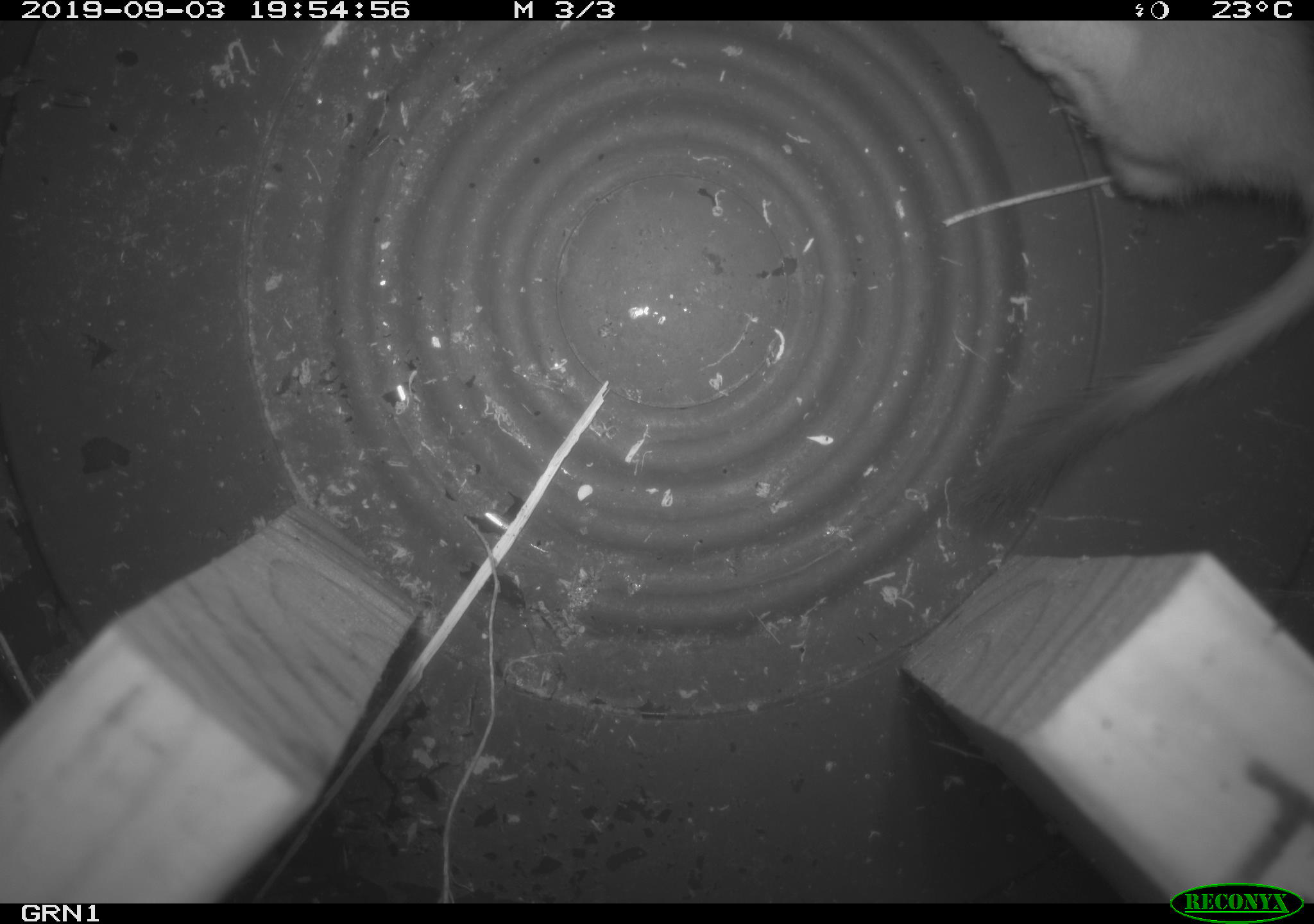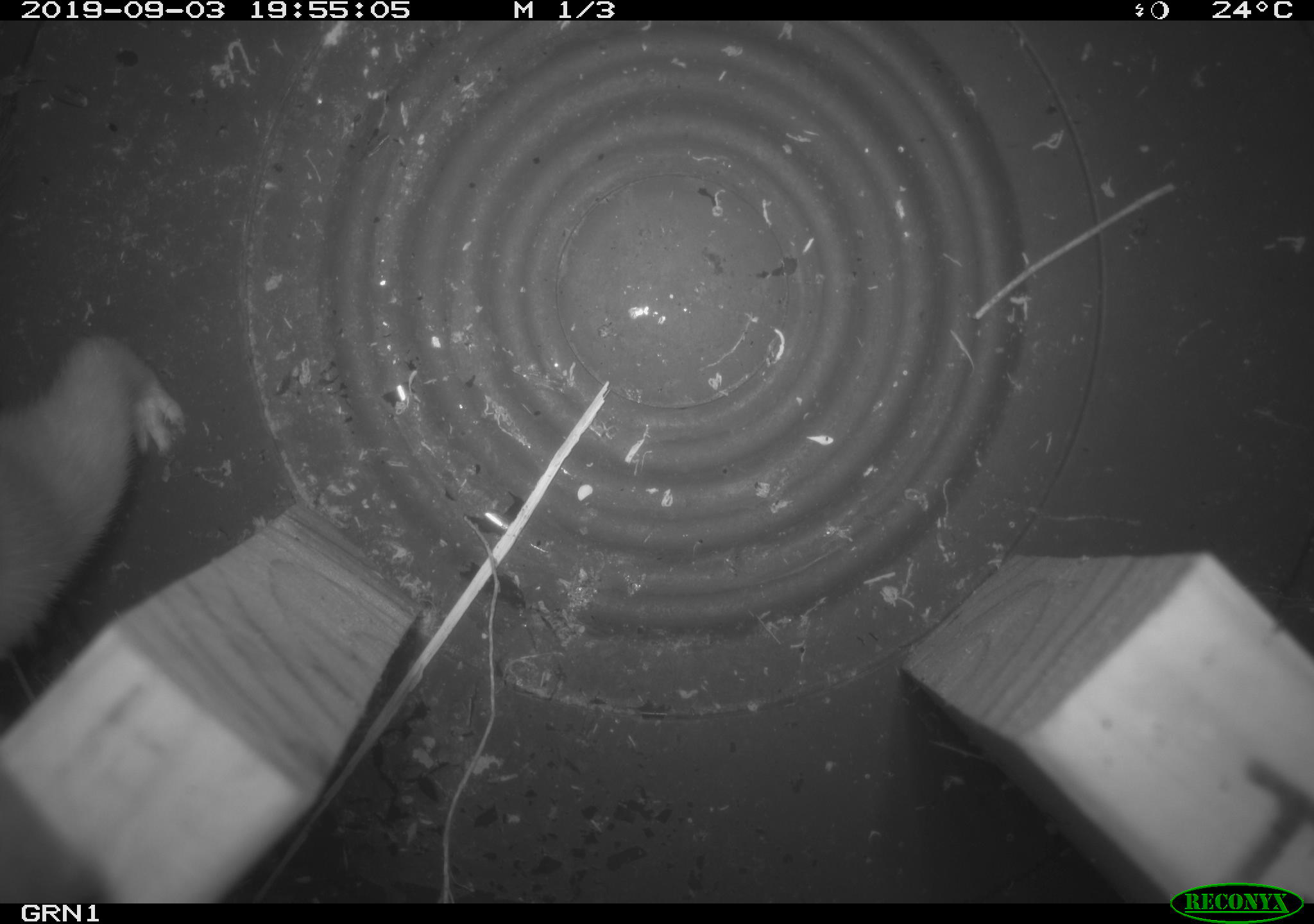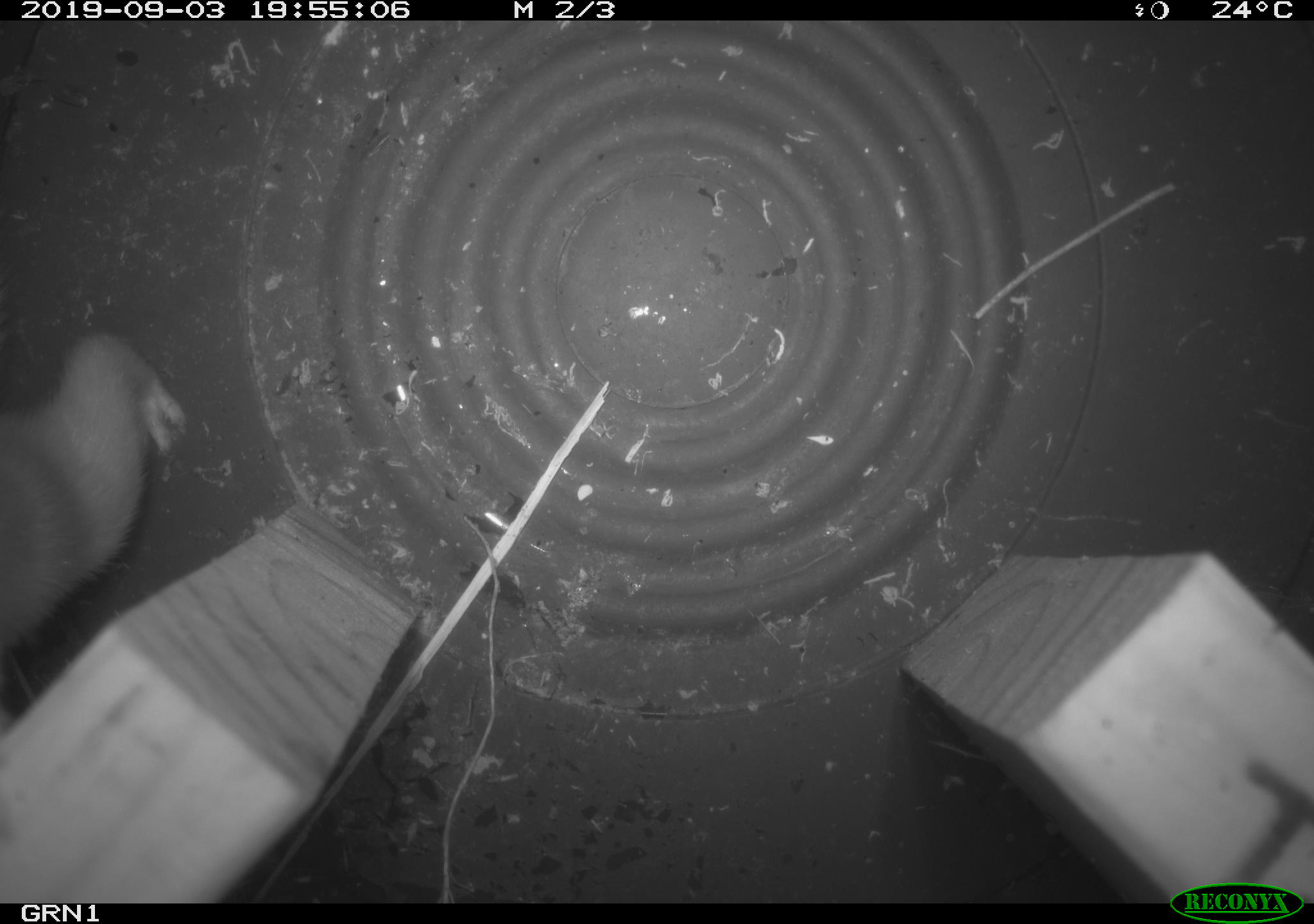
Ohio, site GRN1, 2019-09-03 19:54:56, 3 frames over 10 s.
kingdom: Animalia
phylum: Chordata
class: Mammalia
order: Carnivora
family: Mustelidae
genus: Neogale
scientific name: Neogale frenata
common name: long-tailed weasel